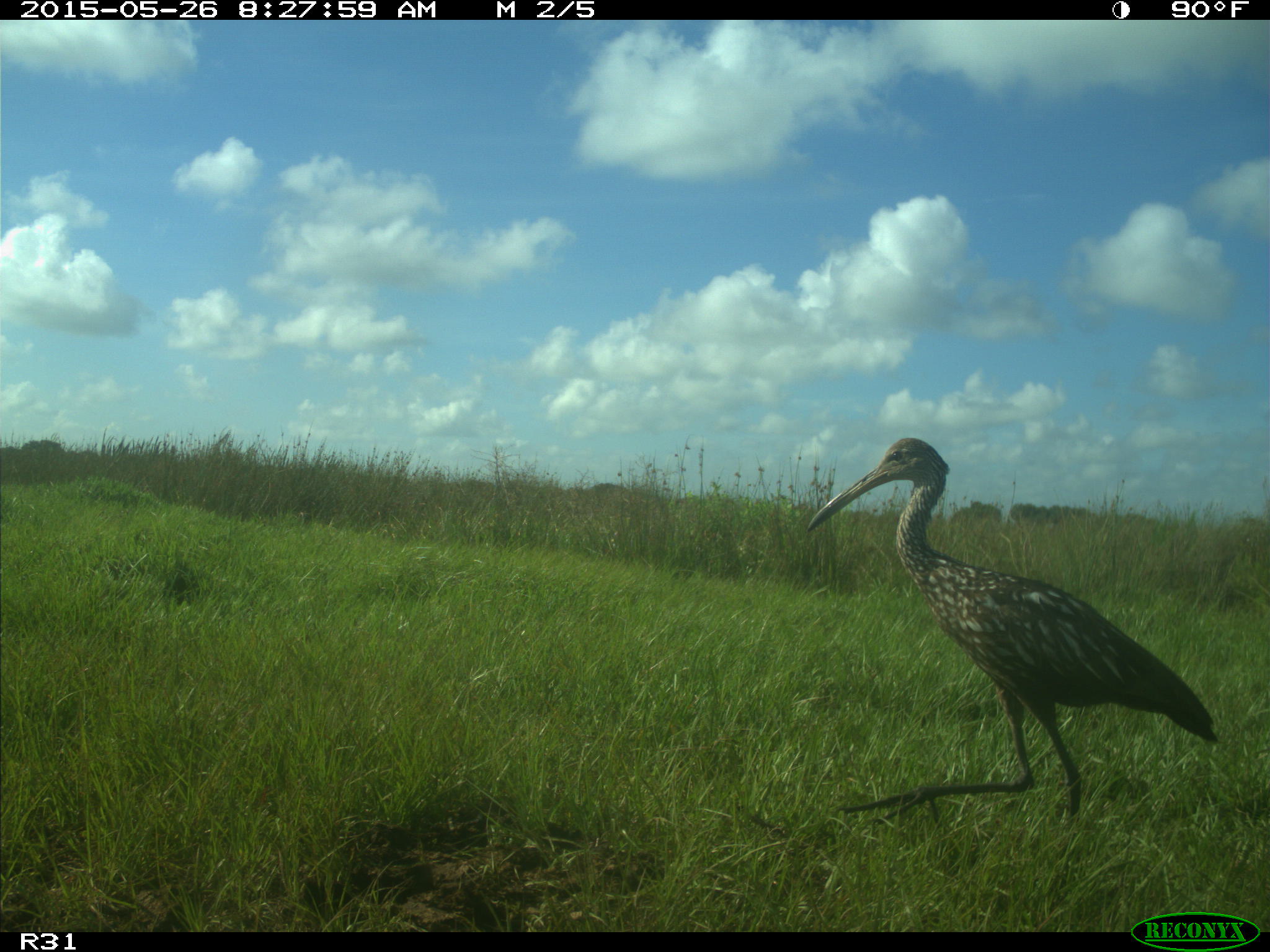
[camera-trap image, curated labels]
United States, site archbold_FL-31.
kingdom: Animalia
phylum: Chordata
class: Aves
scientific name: Aves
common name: birds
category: unidentified bird